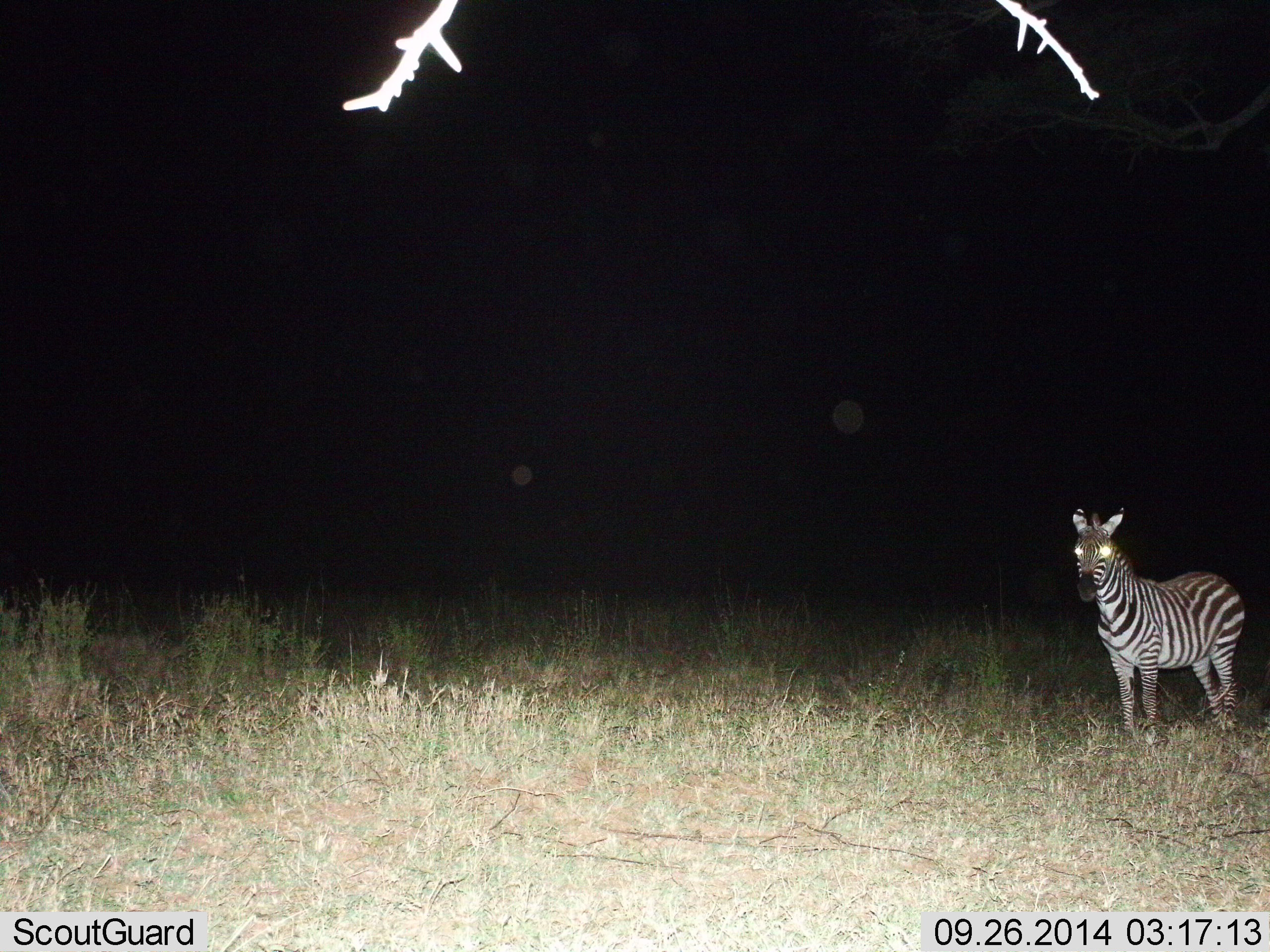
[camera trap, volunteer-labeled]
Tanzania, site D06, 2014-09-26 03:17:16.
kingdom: Animalia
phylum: Chordata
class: Mammalia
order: Perissodactyla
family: Equidae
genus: Equus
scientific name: Equus quagga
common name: plains zebra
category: zebra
Zebra (plains zebra) (Equus quagga), count 1. Behavior (volunteer vote fractions): standing 100%, resting 0%, moving 0%, interacting 0%. Young present (vote fraction): 10%. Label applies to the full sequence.